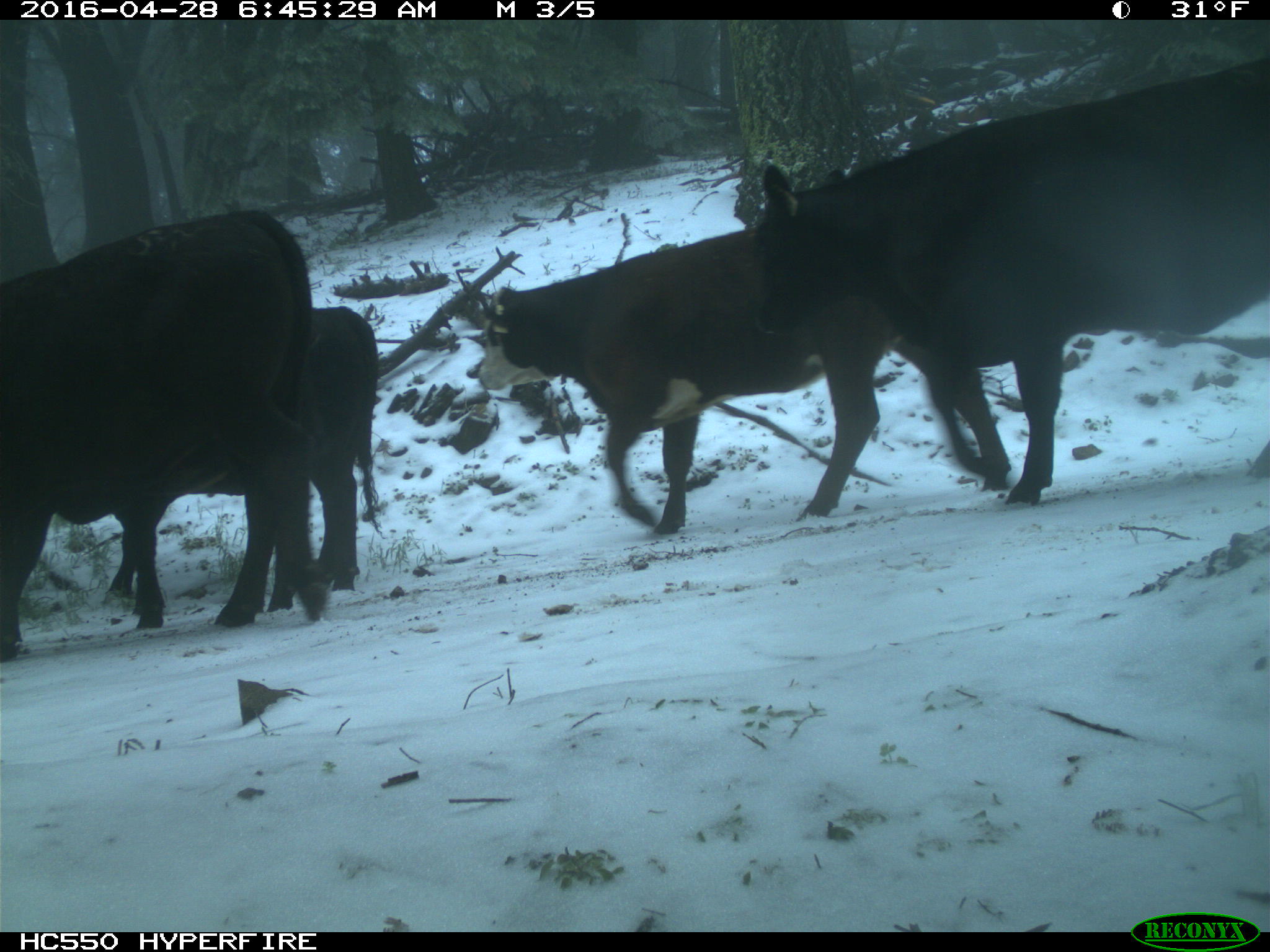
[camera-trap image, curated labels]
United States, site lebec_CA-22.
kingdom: Animalia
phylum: Chordata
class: Mammalia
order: Artiodactyla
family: Bovidae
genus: Bos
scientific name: Bos taurus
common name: domestic cow